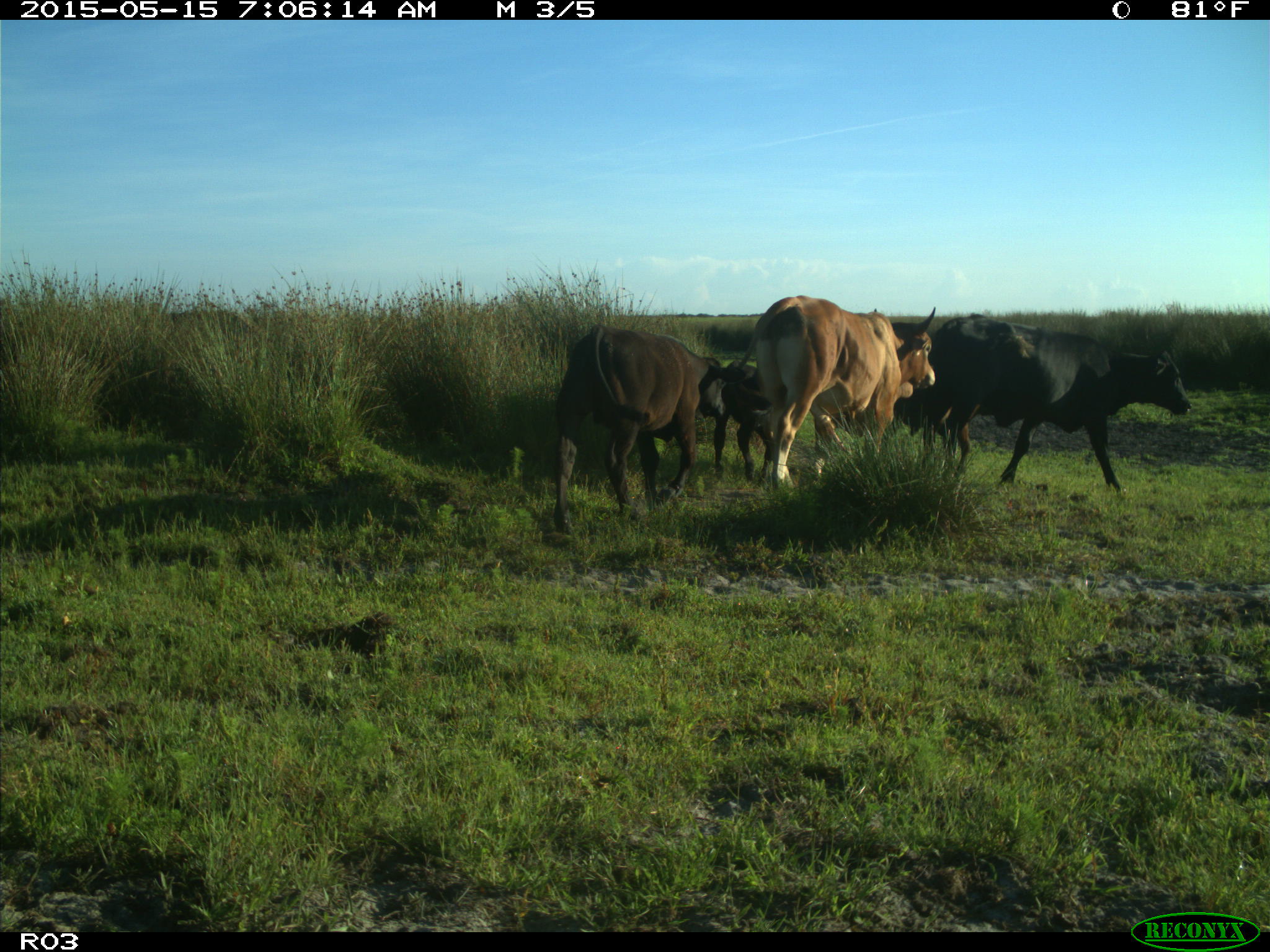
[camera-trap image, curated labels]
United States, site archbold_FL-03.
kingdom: Animalia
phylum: Chordata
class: Mammalia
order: Artiodactyla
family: Bovidae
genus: Bos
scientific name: Bos taurus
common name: domestic cow